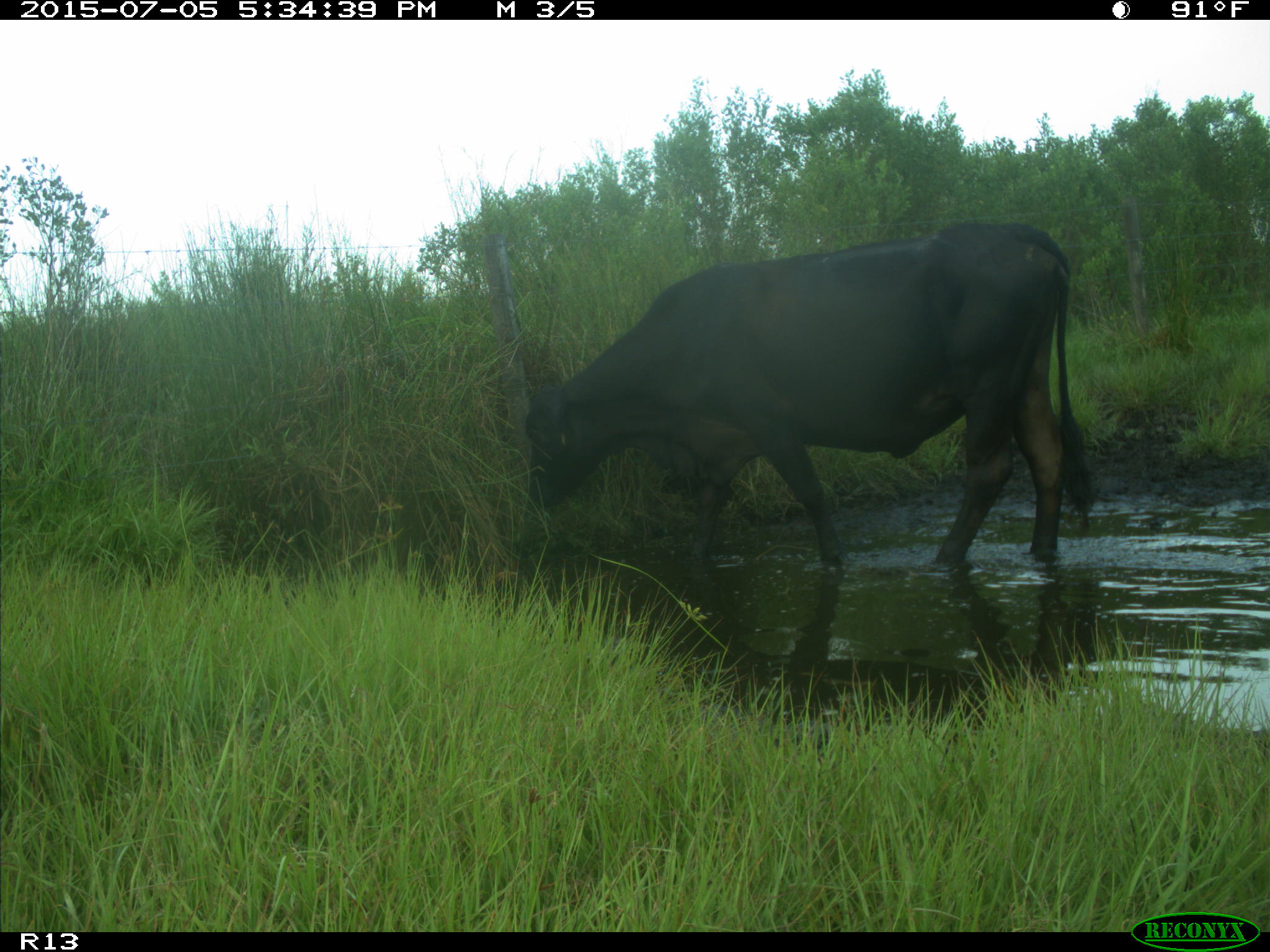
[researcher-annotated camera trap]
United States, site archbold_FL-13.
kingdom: Animalia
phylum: Chordata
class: Mammalia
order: Artiodactyla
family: Bovidae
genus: Bos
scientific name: Bos taurus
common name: domestic cow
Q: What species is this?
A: Bos taurus (domestic cow).